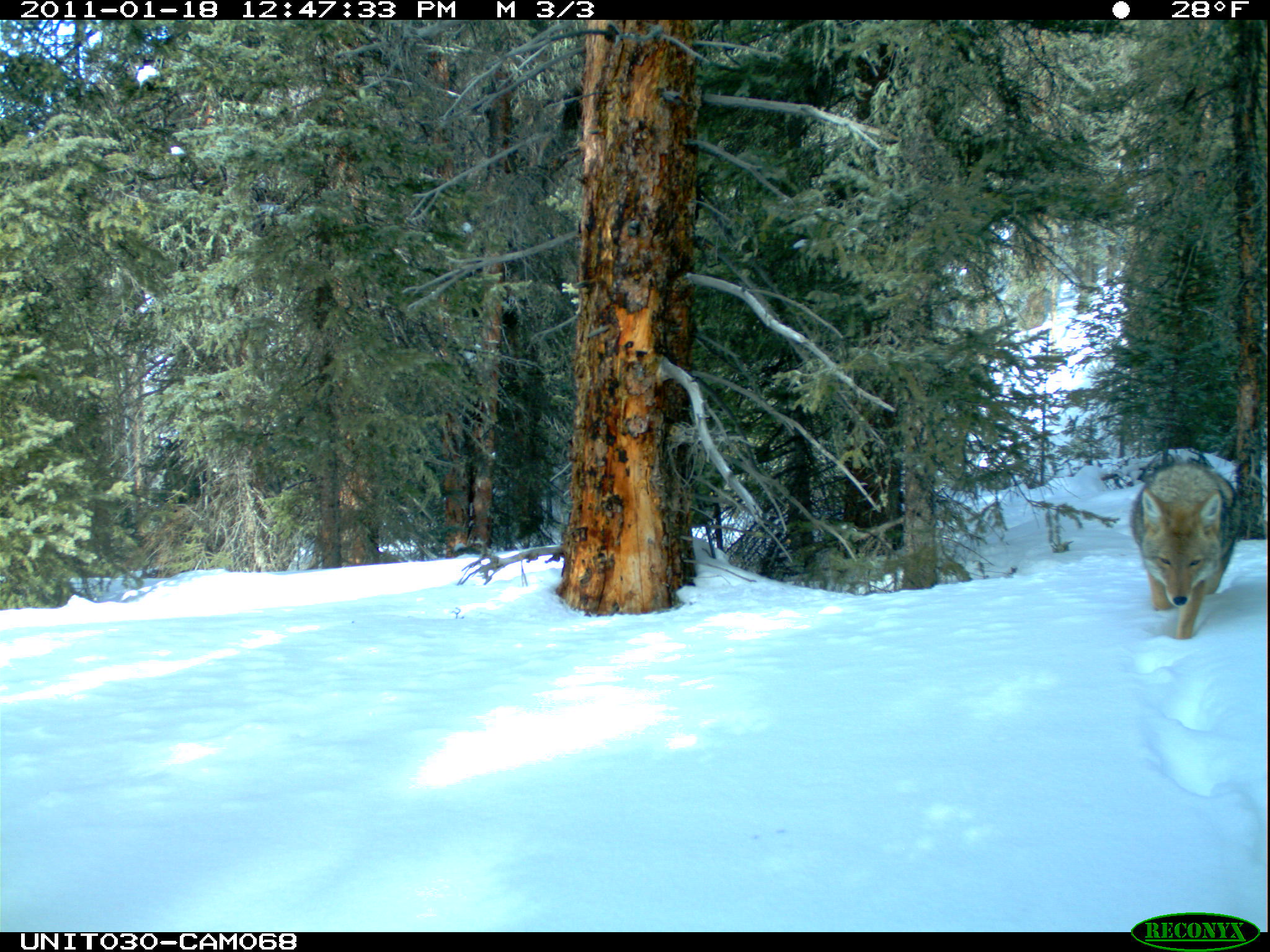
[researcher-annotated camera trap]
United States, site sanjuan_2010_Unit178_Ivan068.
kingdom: Animalia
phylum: Chordata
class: Mammalia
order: Carnivora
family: Canidae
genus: Canis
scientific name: Canis latrans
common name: coyote